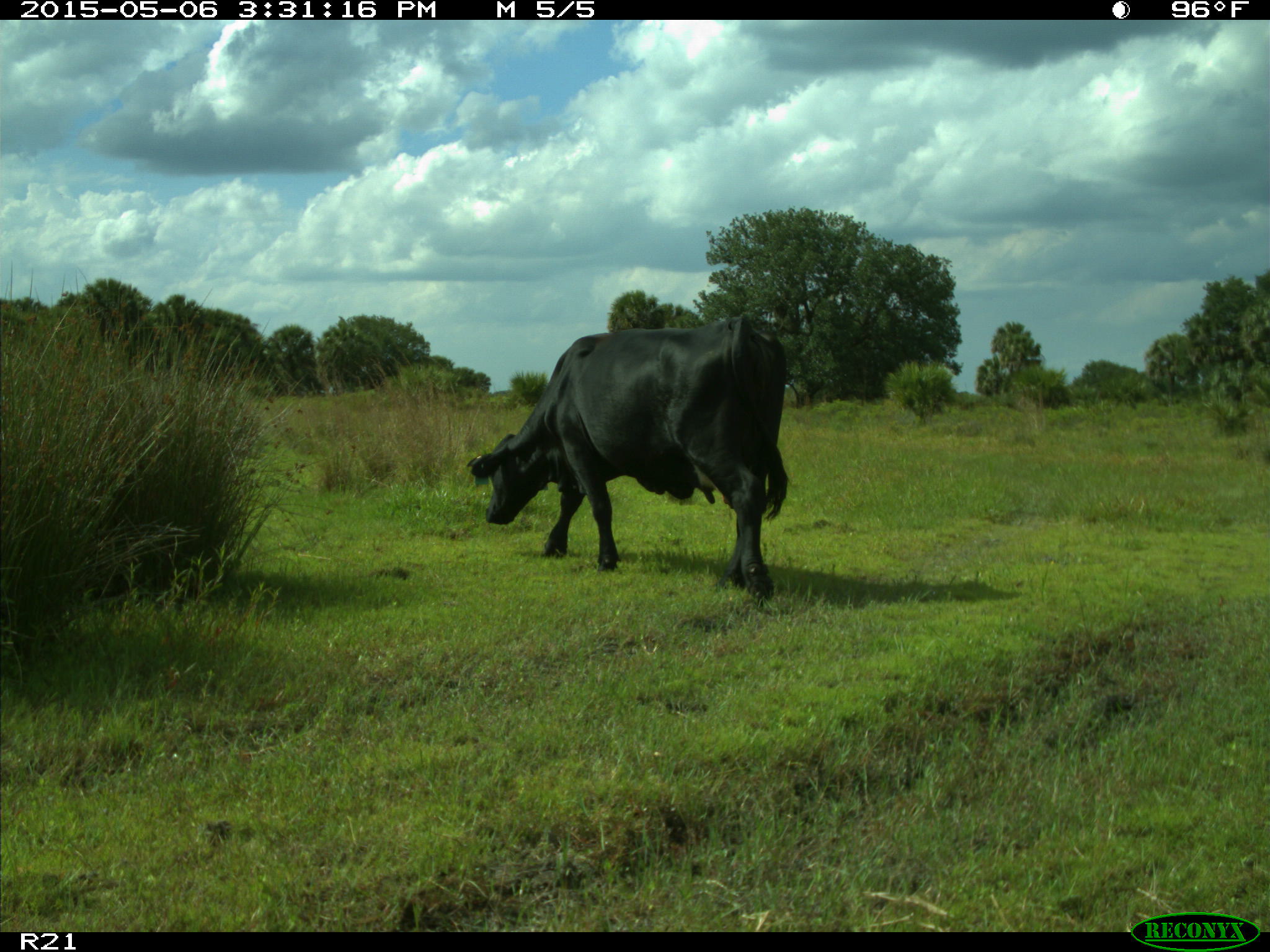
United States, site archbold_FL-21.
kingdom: Animalia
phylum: Chordata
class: Mammalia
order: Artiodactyla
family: Bovidae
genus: Bos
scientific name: Bos taurus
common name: domestic cow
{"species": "Bos taurus (domestic cow)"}